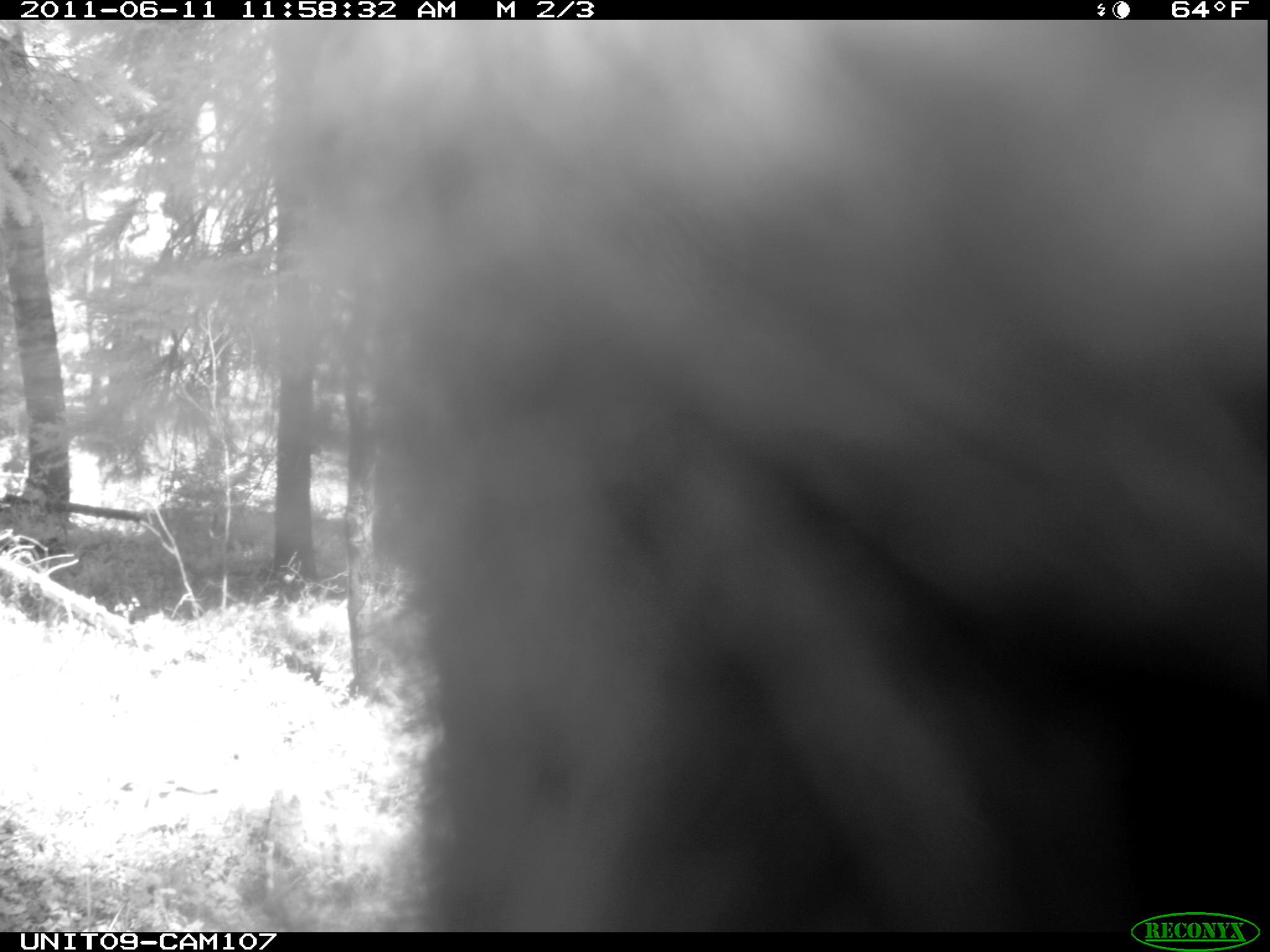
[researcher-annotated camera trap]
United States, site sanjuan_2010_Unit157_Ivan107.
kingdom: Animalia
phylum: Chordata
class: Mammalia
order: Carnivora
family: Ursidae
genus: Ursus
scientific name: Ursus americanus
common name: american black bear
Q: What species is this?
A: Ursus americanus (american black bear).